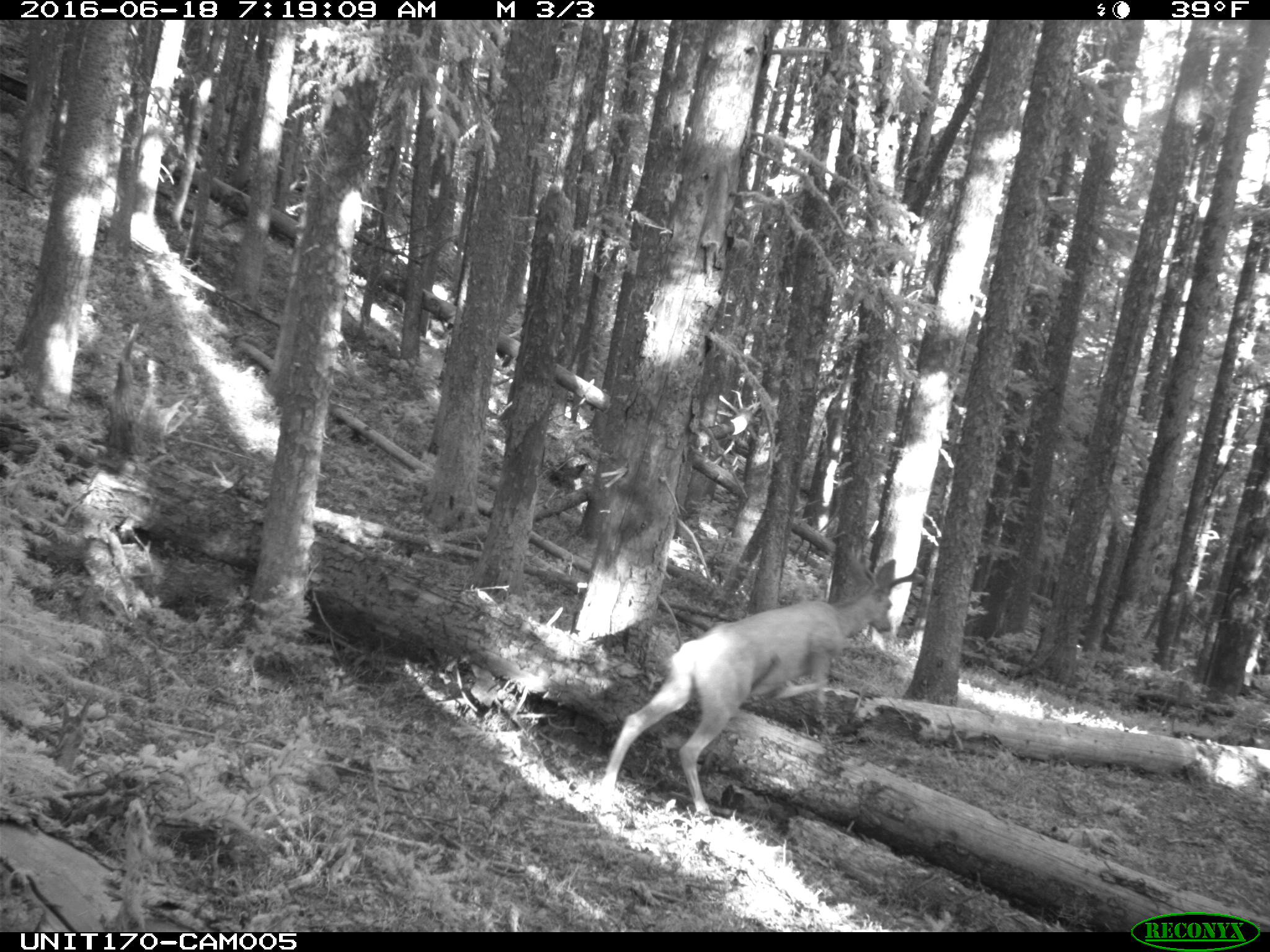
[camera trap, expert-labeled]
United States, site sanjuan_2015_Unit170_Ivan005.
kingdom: Animalia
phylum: Chordata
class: Mammalia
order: Artiodactyla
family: Cervidae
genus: Odocoileus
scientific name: Odocoileus hemionus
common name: mule deer